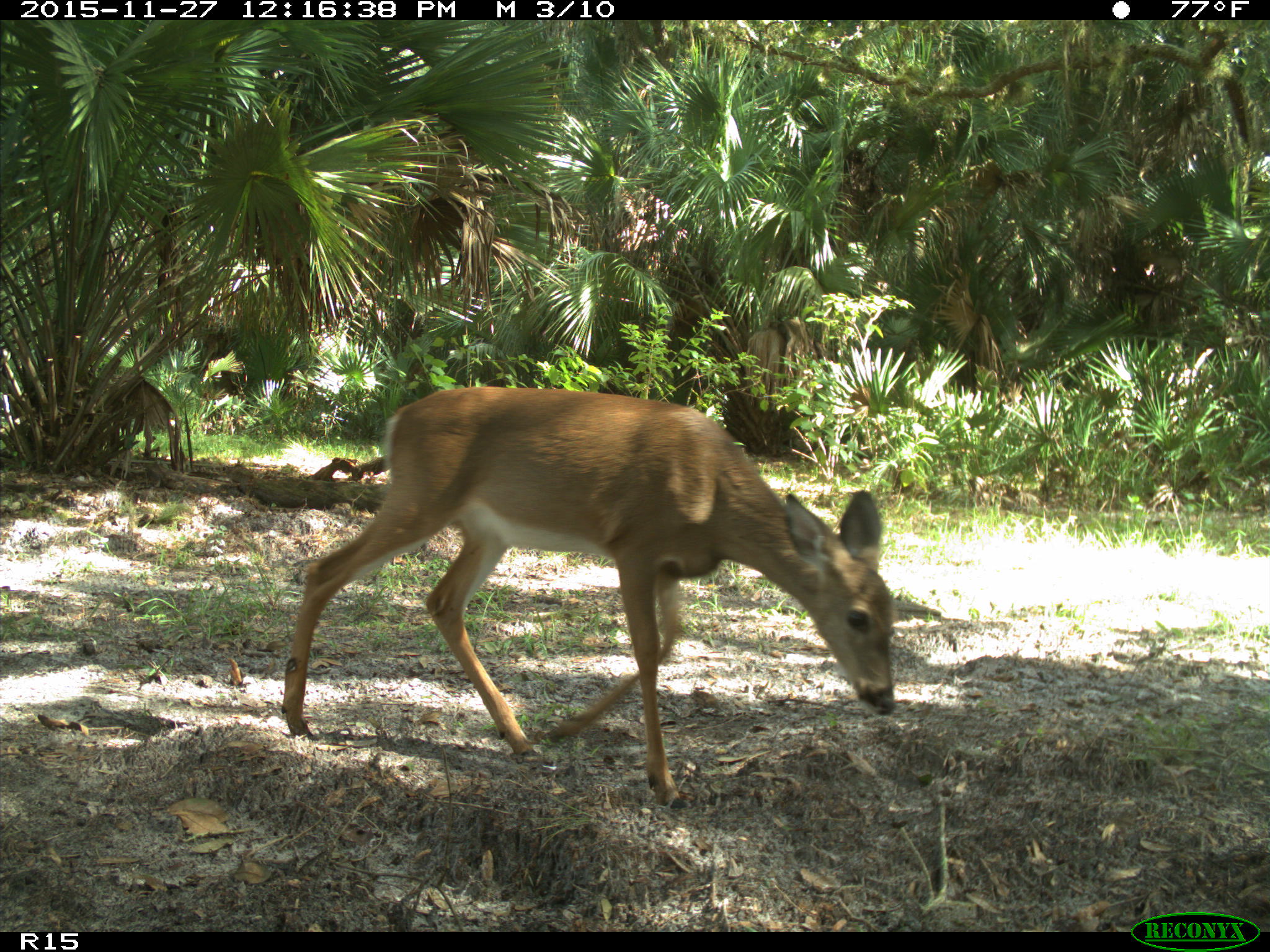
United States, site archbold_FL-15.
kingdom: Animalia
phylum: Chordata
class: Mammalia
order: Artiodactyla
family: Cervidae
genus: Odocoileus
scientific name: Odocoileus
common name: deer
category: unidentified deer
Unidentified deer (deer) (Odocoileus).